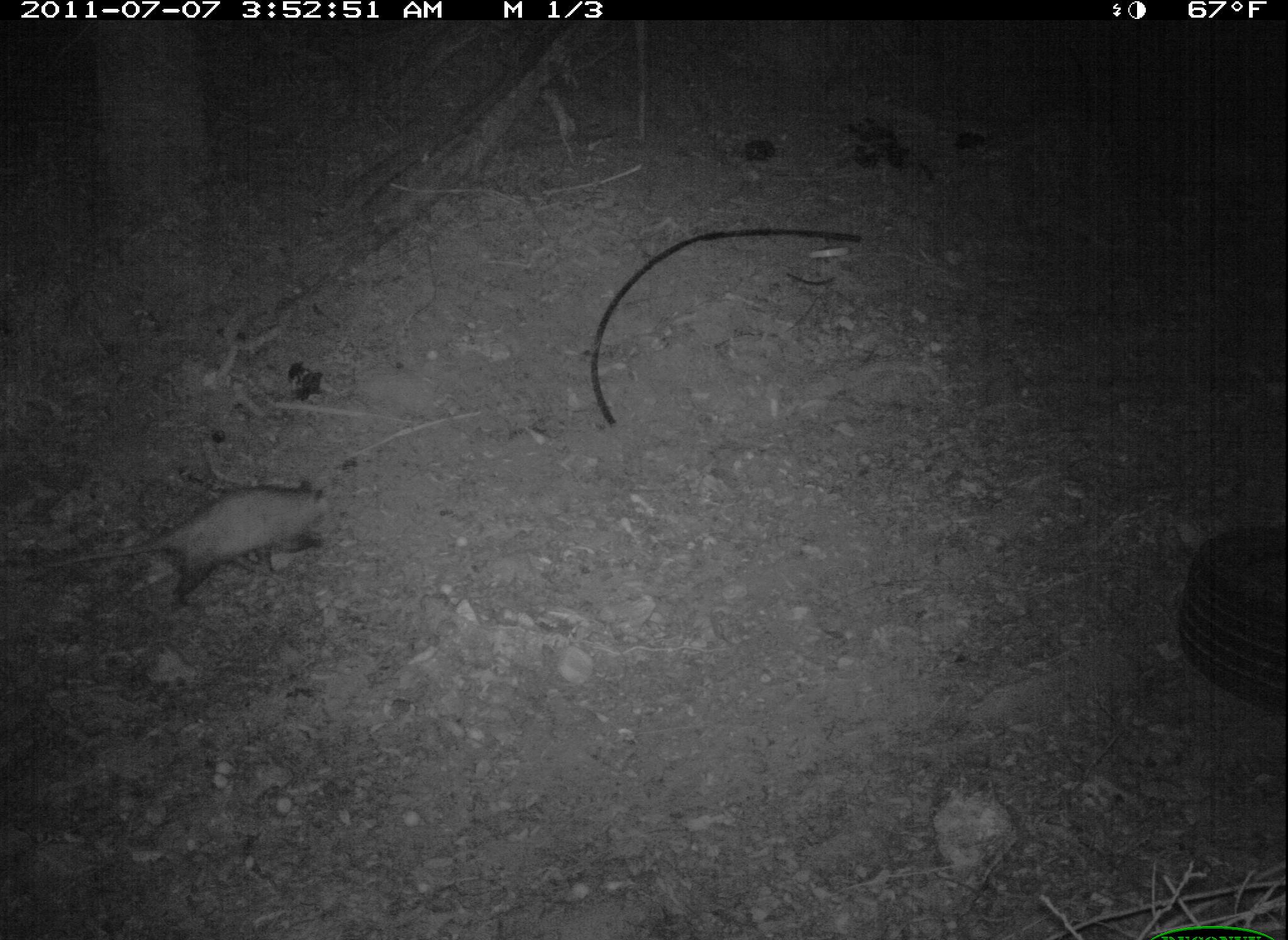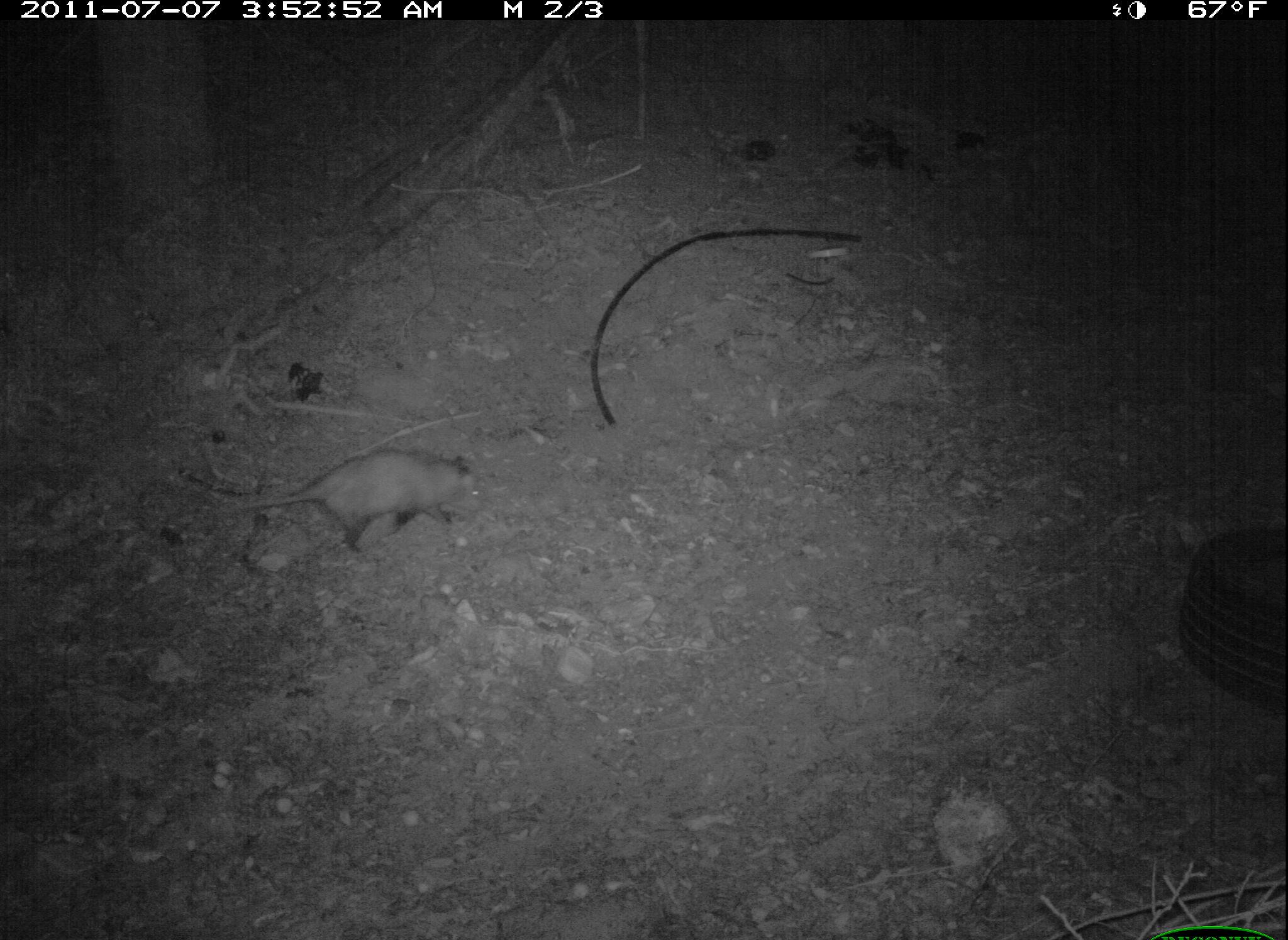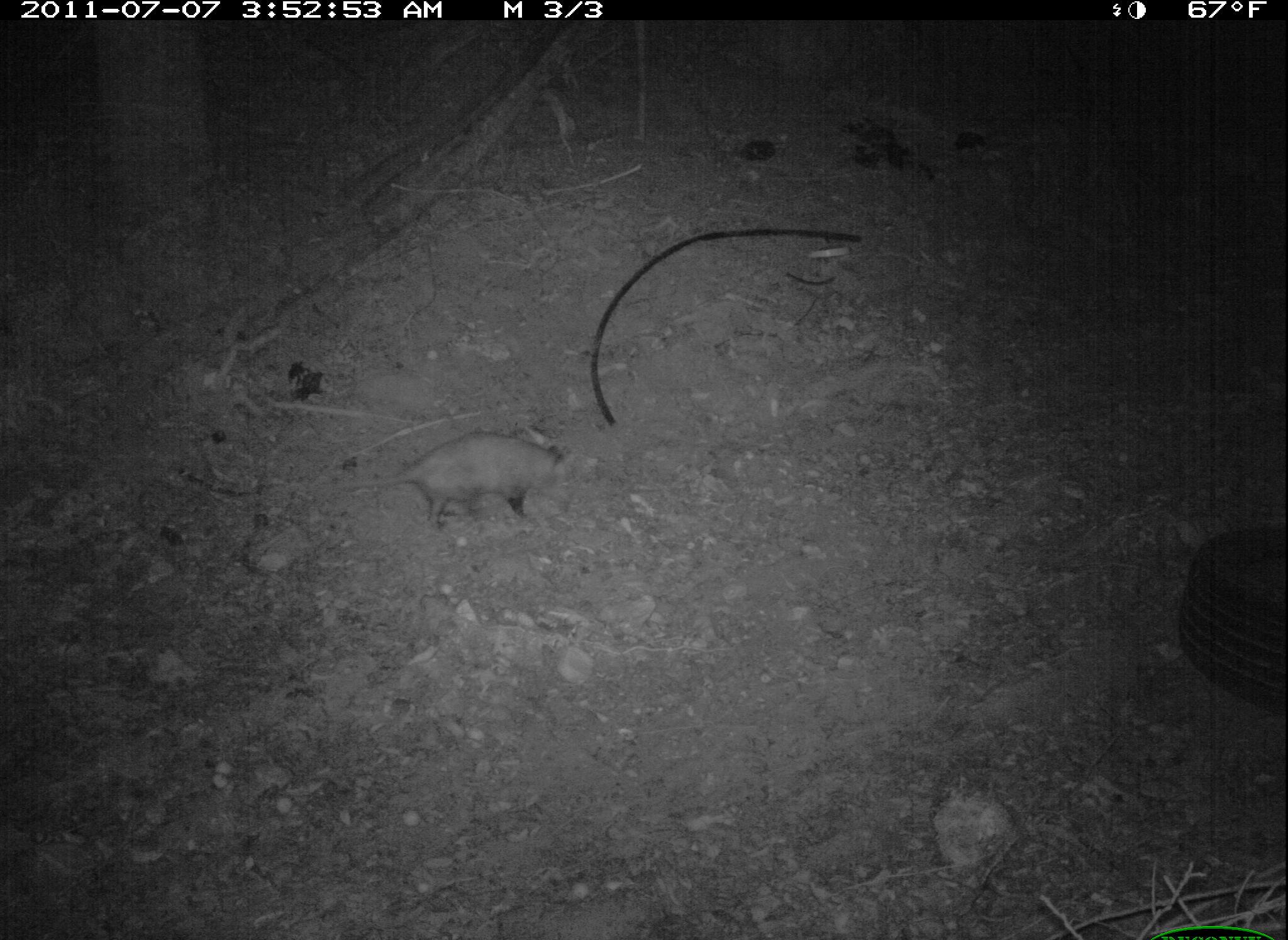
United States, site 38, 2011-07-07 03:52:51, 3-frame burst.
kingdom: Animalia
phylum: Chordata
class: Mammalia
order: Didelphimorphia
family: Didelphidae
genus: Didelphis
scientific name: Didelphis virginiana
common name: virginia opossum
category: opossum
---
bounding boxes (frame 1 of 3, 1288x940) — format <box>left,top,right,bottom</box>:
opossum: <box>26,467,385,623</box>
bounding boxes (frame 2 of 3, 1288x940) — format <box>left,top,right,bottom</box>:
opossum: <box>204,430,502,564</box>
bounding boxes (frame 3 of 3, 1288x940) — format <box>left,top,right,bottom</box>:
opossum: <box>308,414,601,538</box>